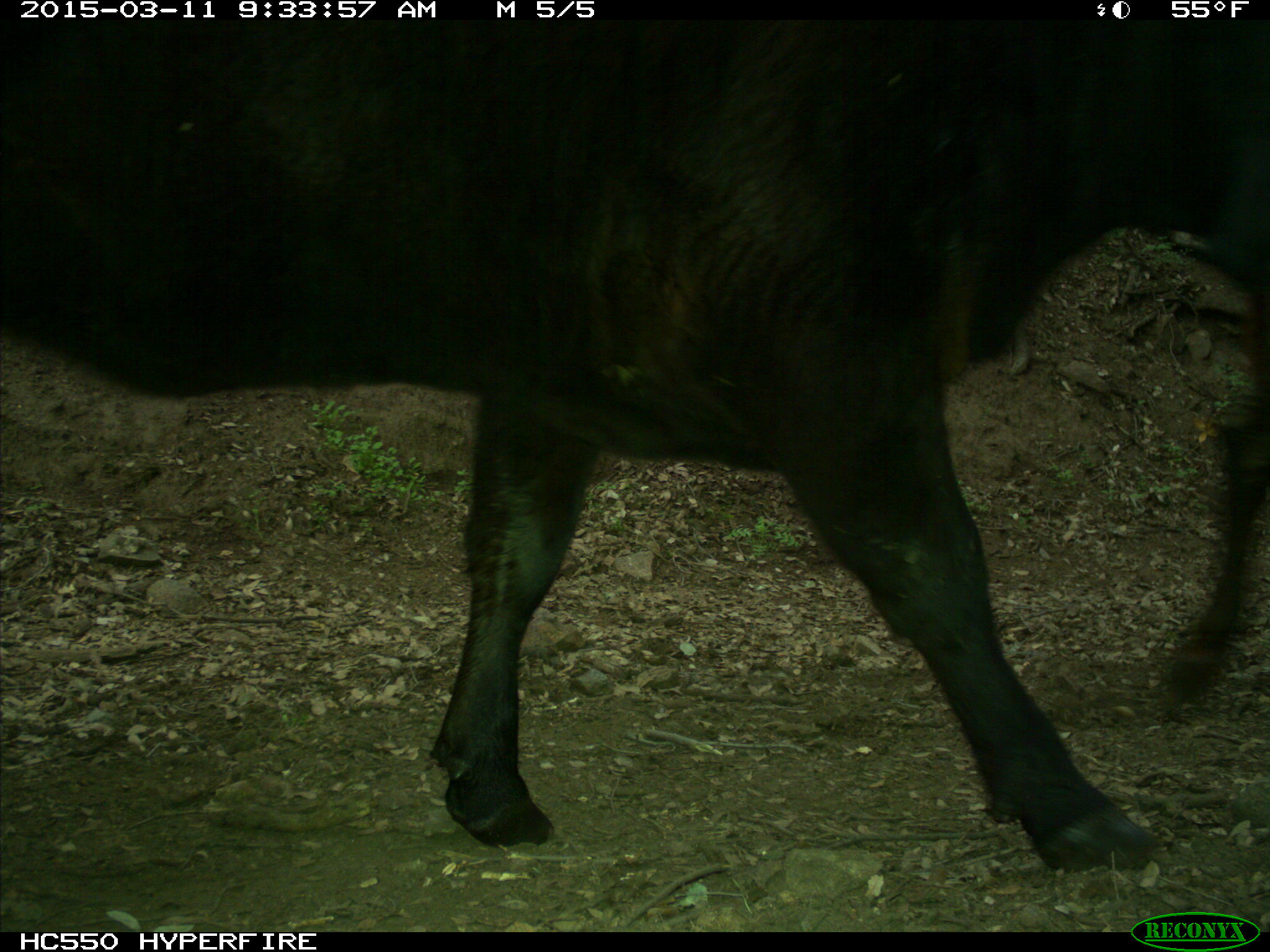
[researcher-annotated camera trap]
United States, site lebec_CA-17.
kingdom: Animalia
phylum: Chordata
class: Mammalia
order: Artiodactyla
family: Bovidae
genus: Bos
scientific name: Bos taurus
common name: domestic cow